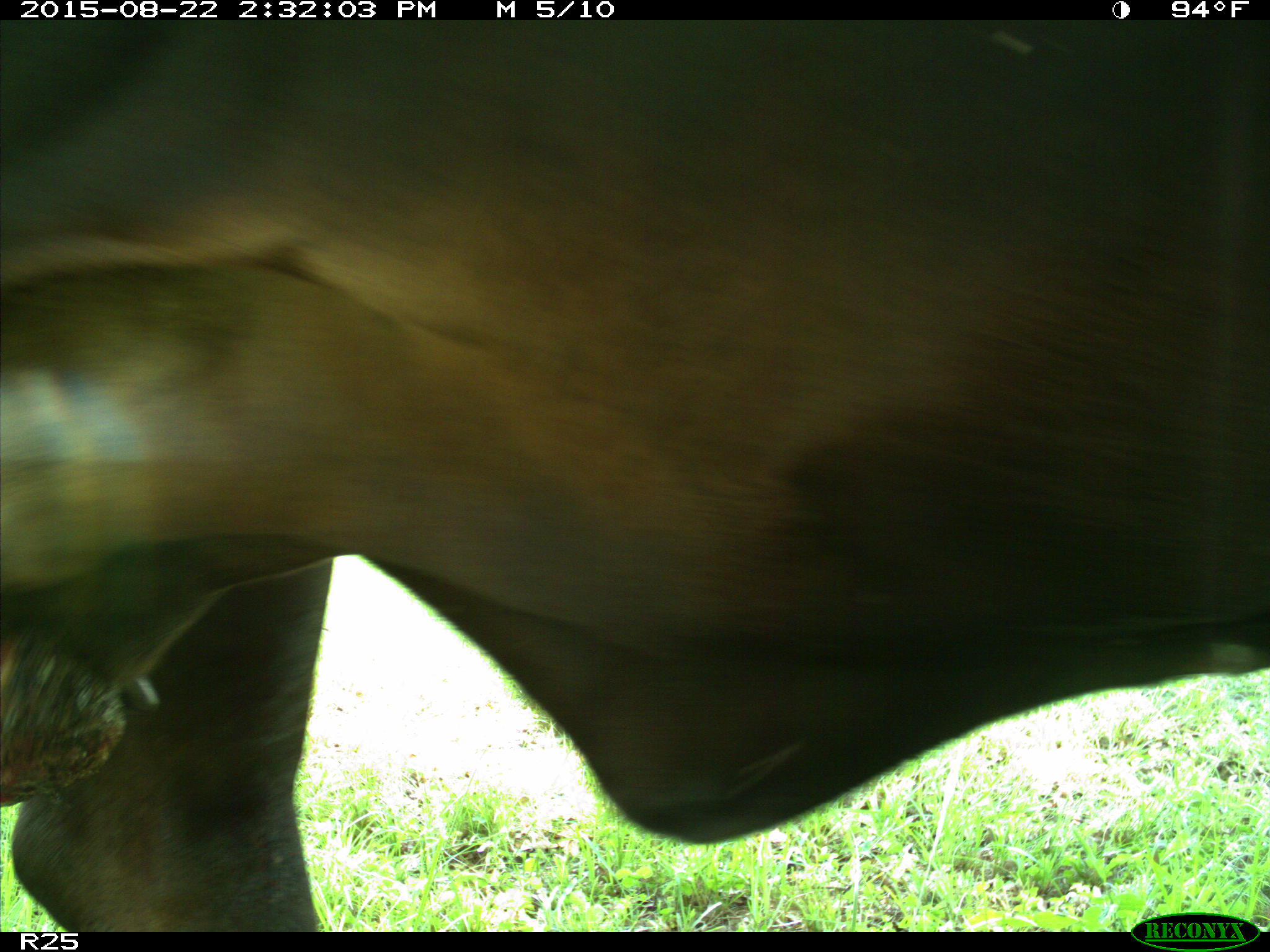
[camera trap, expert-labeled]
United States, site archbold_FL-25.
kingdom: Animalia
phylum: Chordata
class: Mammalia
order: Artiodactyla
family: Bovidae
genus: Bos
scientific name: Bos taurus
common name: domestic cow